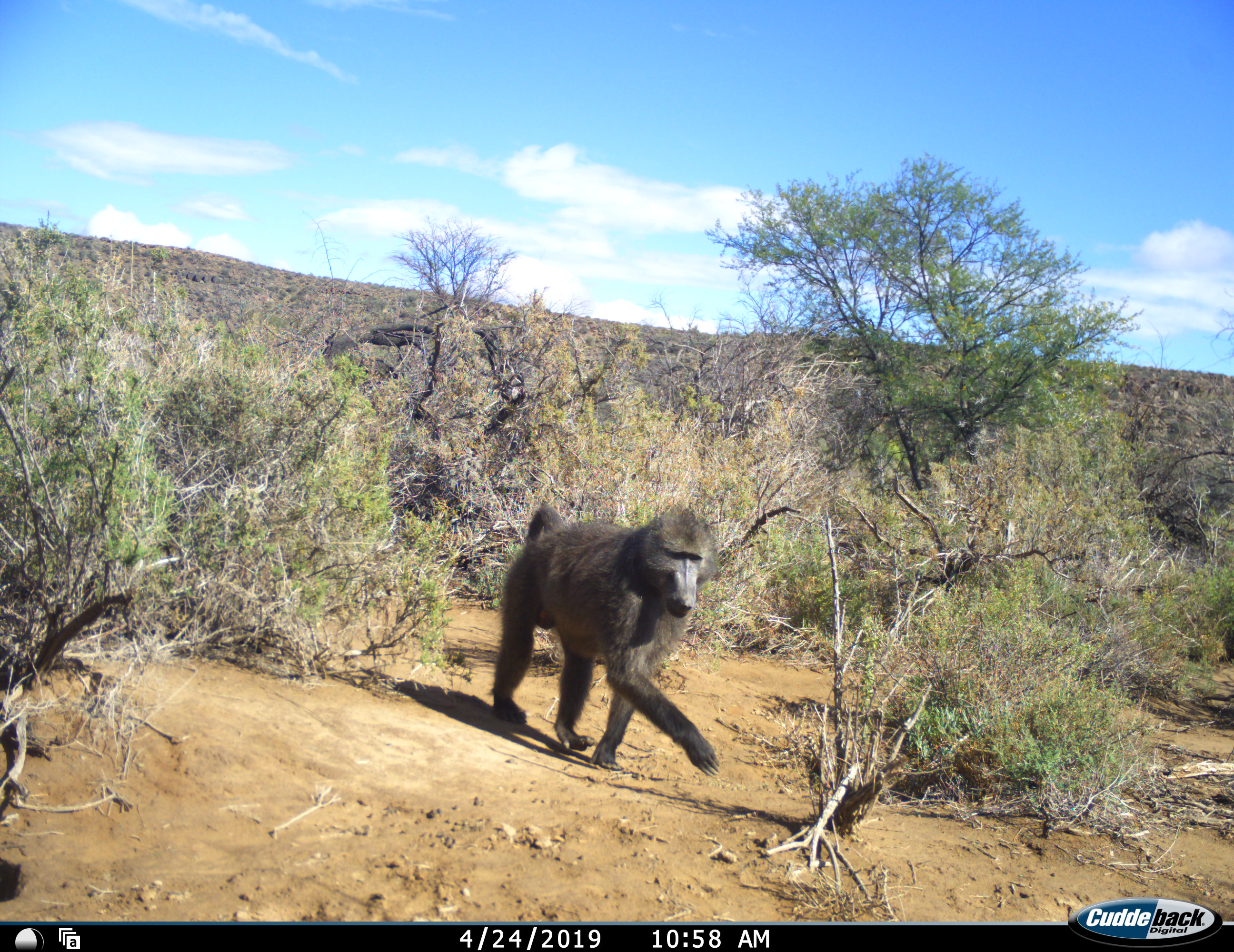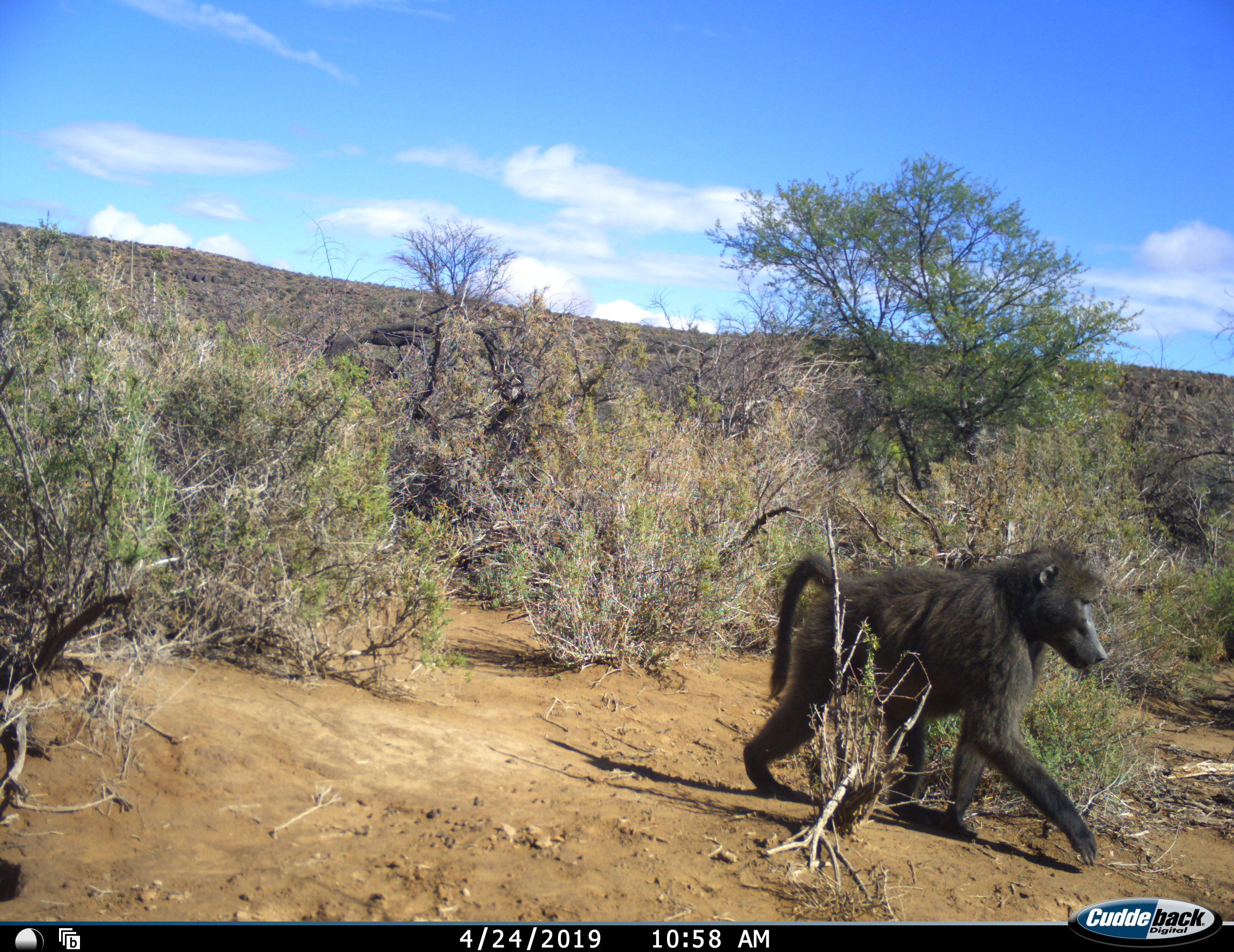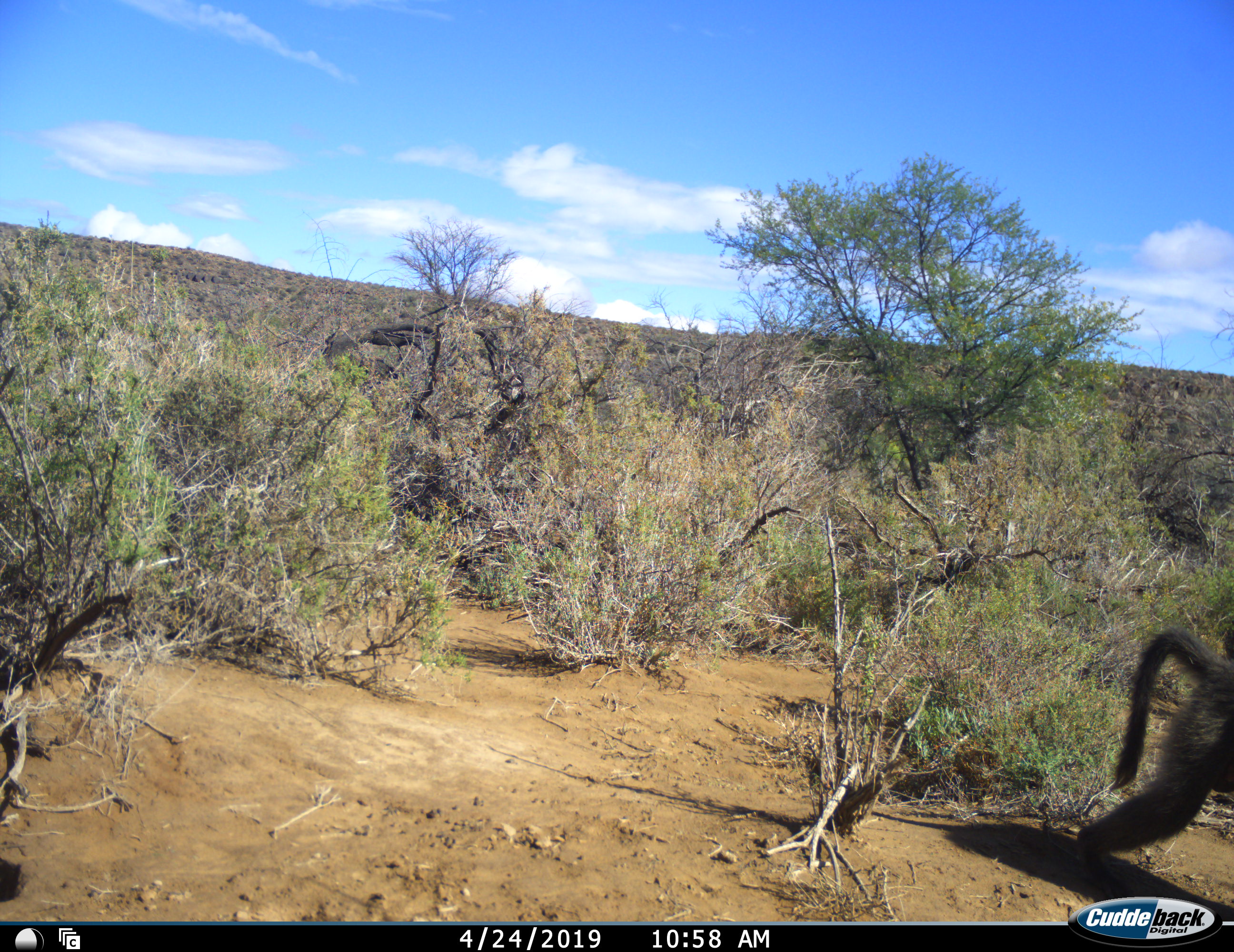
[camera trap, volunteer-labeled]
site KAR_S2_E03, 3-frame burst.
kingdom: Animalia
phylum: Chordata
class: Mammalia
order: Primates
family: Cercopithecidae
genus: Papio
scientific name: Papio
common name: baboon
Baboon (Papio), count 1. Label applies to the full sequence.